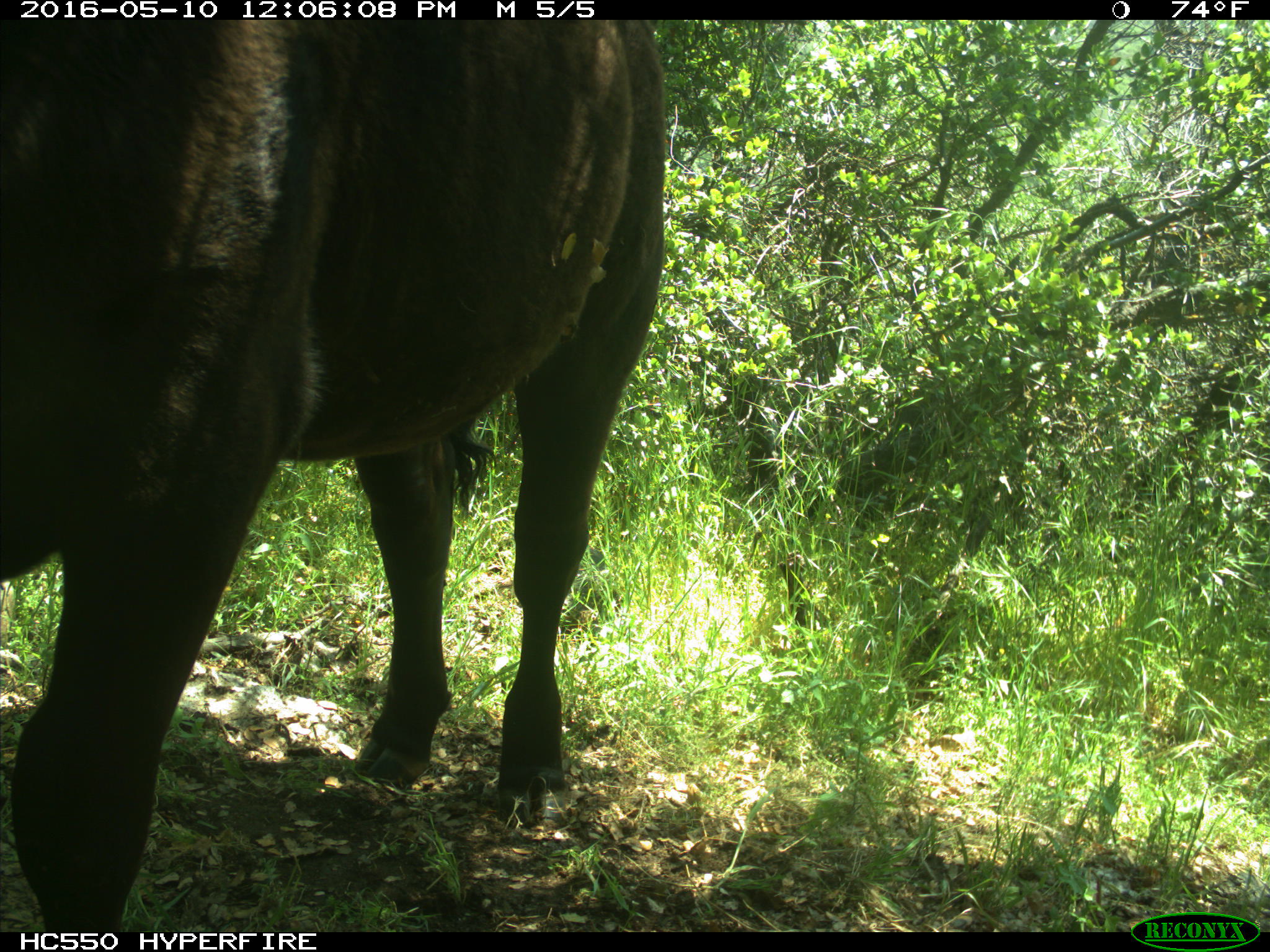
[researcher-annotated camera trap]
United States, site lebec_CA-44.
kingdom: Animalia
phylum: Chordata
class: Mammalia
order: Artiodactyla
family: Bovidae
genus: Bos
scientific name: Bos taurus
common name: domestic cow